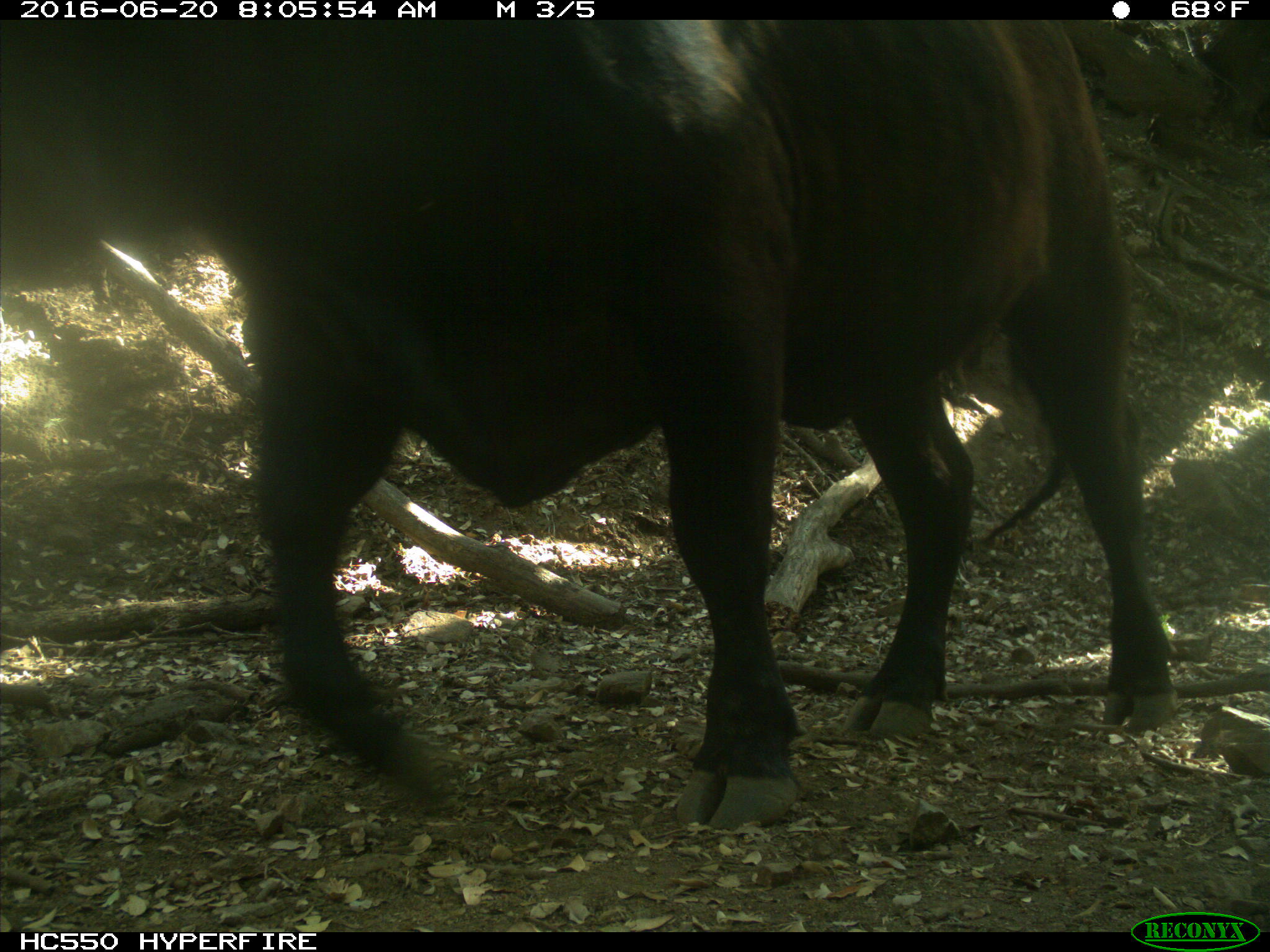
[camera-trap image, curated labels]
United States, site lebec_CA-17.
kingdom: Animalia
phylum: Chordata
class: Mammalia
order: Artiodactyla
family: Bovidae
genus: Bos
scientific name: Bos taurus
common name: domestic cow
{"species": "Bos taurus (domestic cow)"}